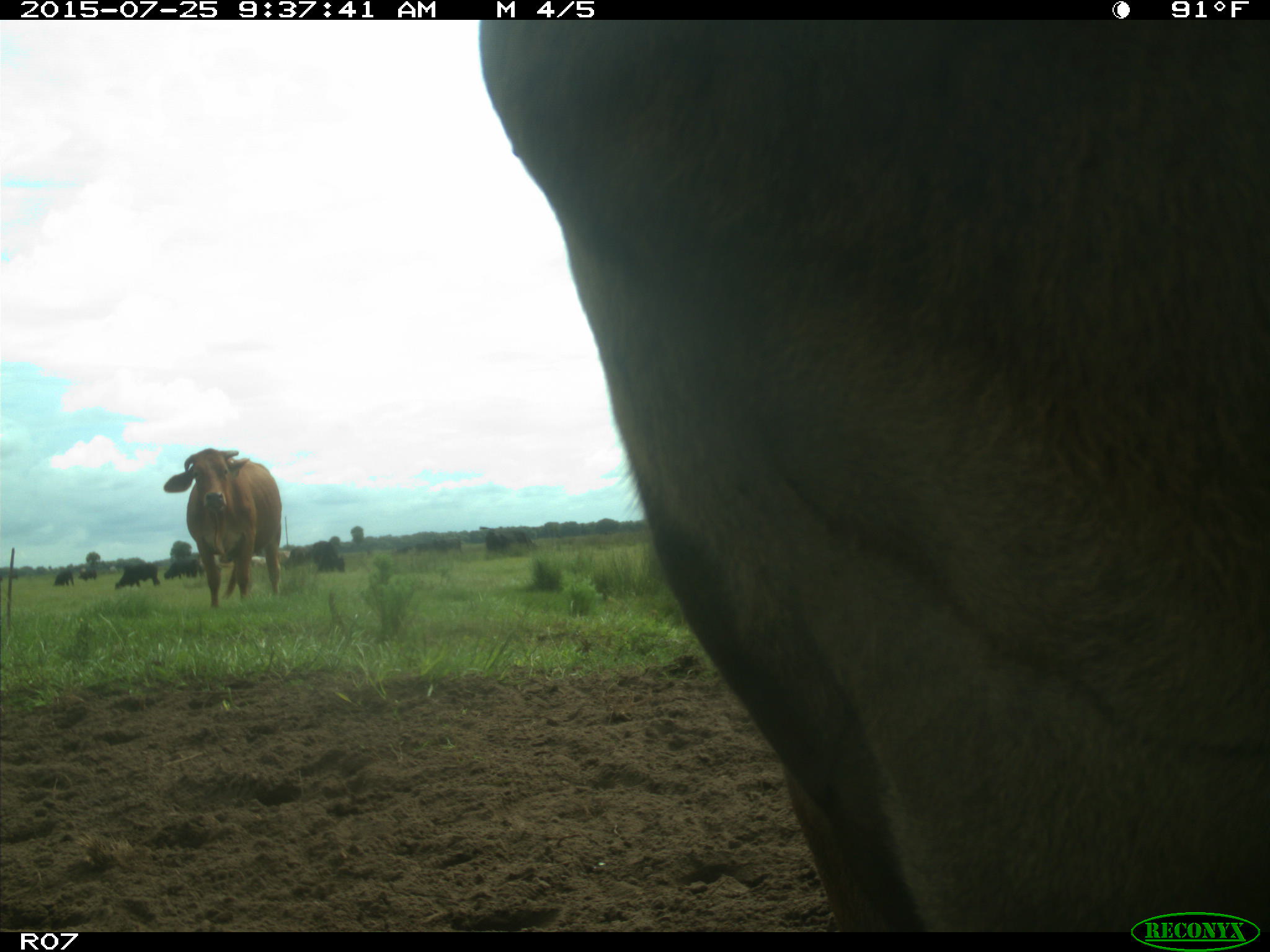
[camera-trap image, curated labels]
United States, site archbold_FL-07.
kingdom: Animalia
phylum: Chordata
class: Mammalia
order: Artiodactyla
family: Bovidae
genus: Bos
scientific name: Bos taurus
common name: domestic cow